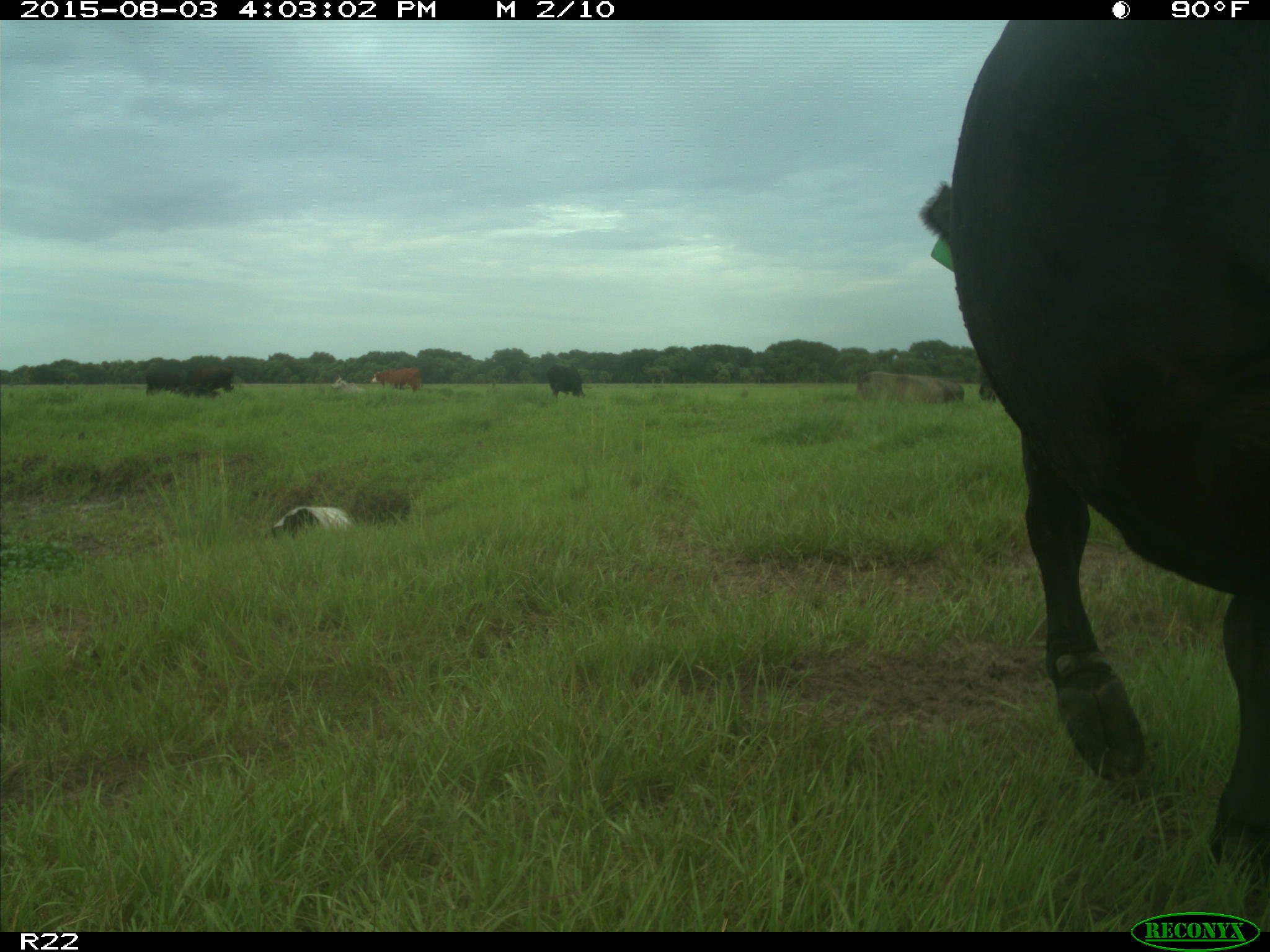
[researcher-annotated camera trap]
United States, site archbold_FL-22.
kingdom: Animalia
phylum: Chordata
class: Mammalia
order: Artiodactyla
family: Bovidae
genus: Bos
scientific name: Bos taurus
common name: domestic cow